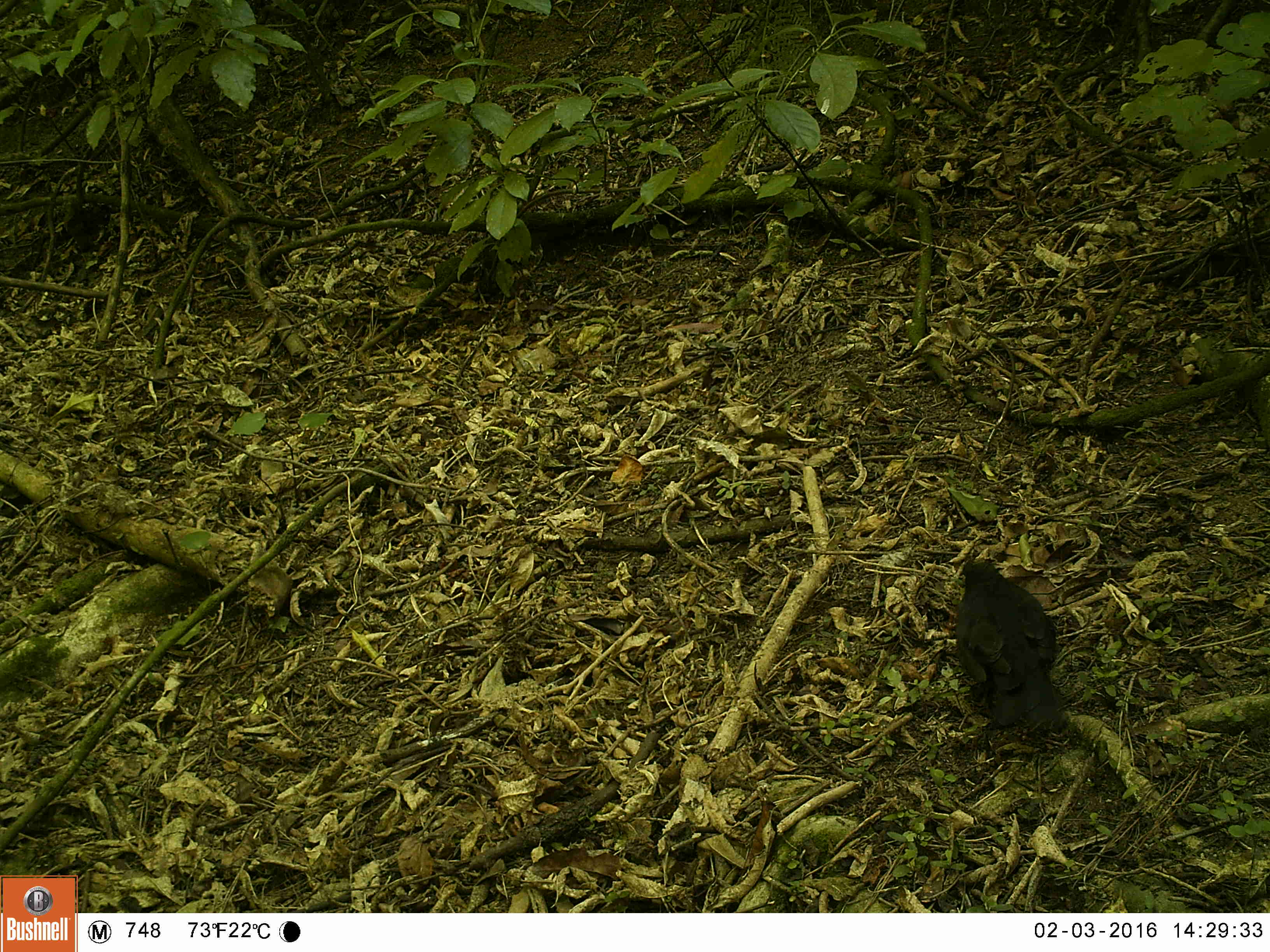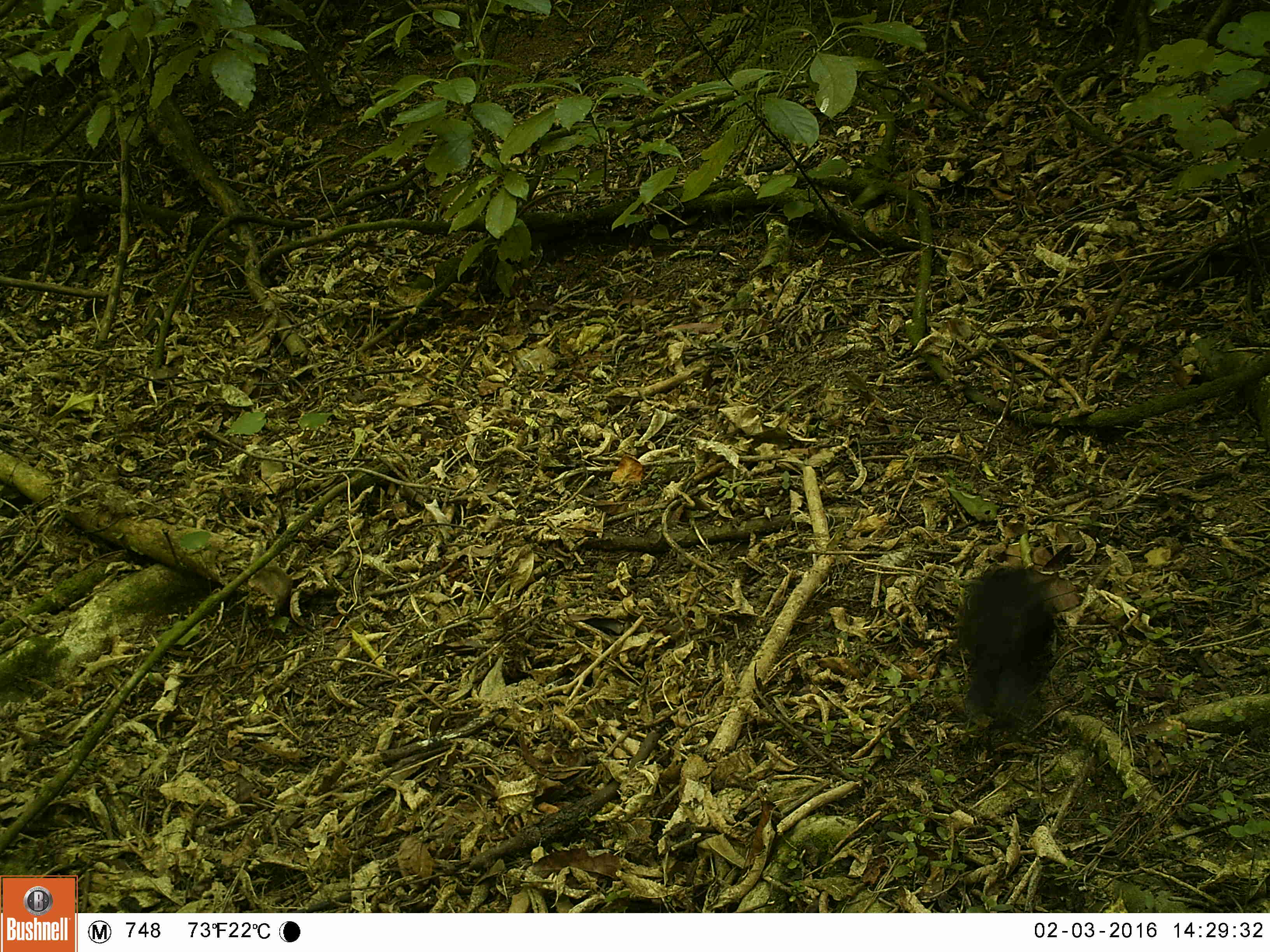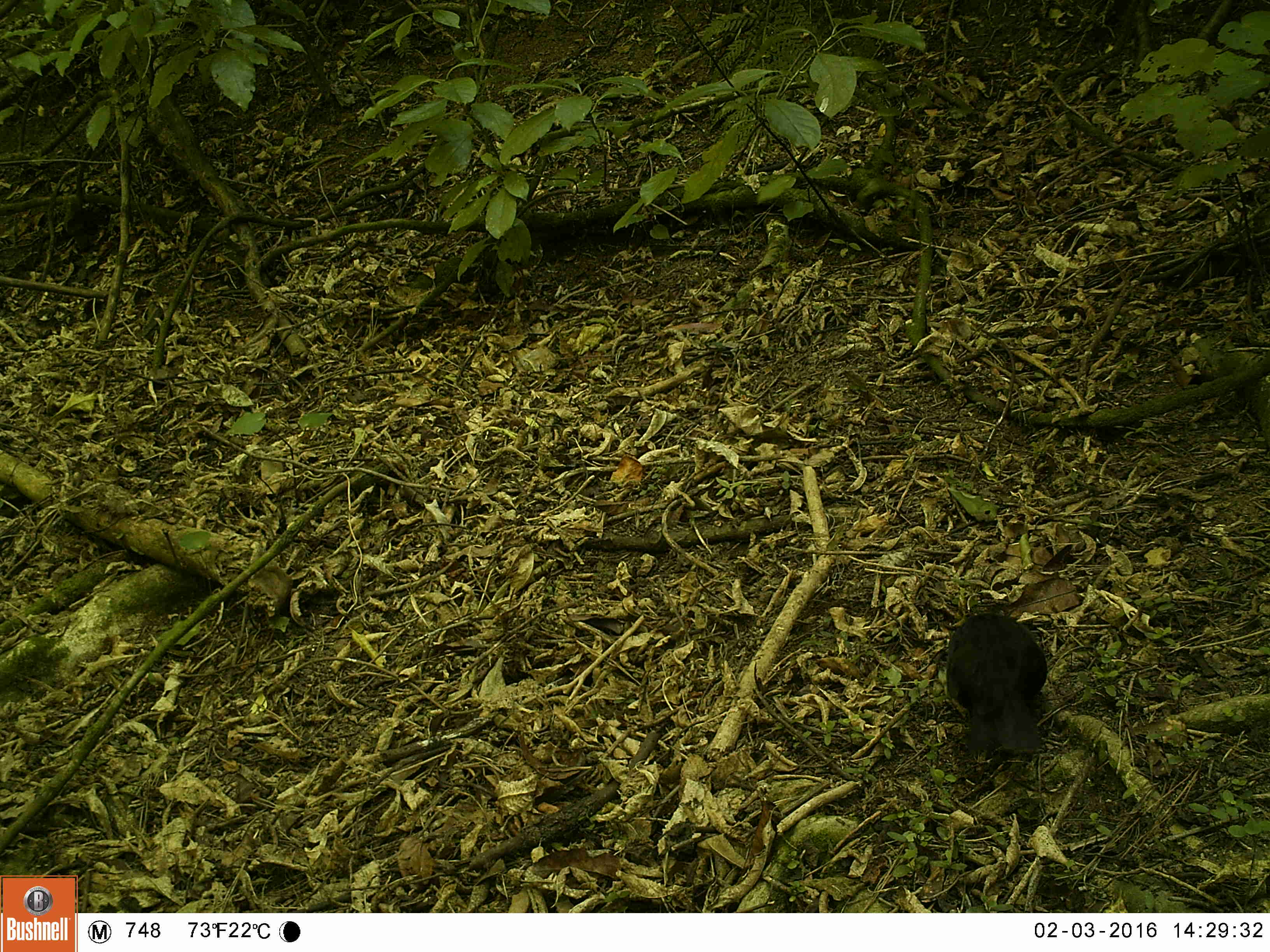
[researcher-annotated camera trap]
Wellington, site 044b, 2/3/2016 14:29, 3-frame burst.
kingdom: Animalia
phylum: Chordata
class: Aves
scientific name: Aves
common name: bird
Bird (Aves).